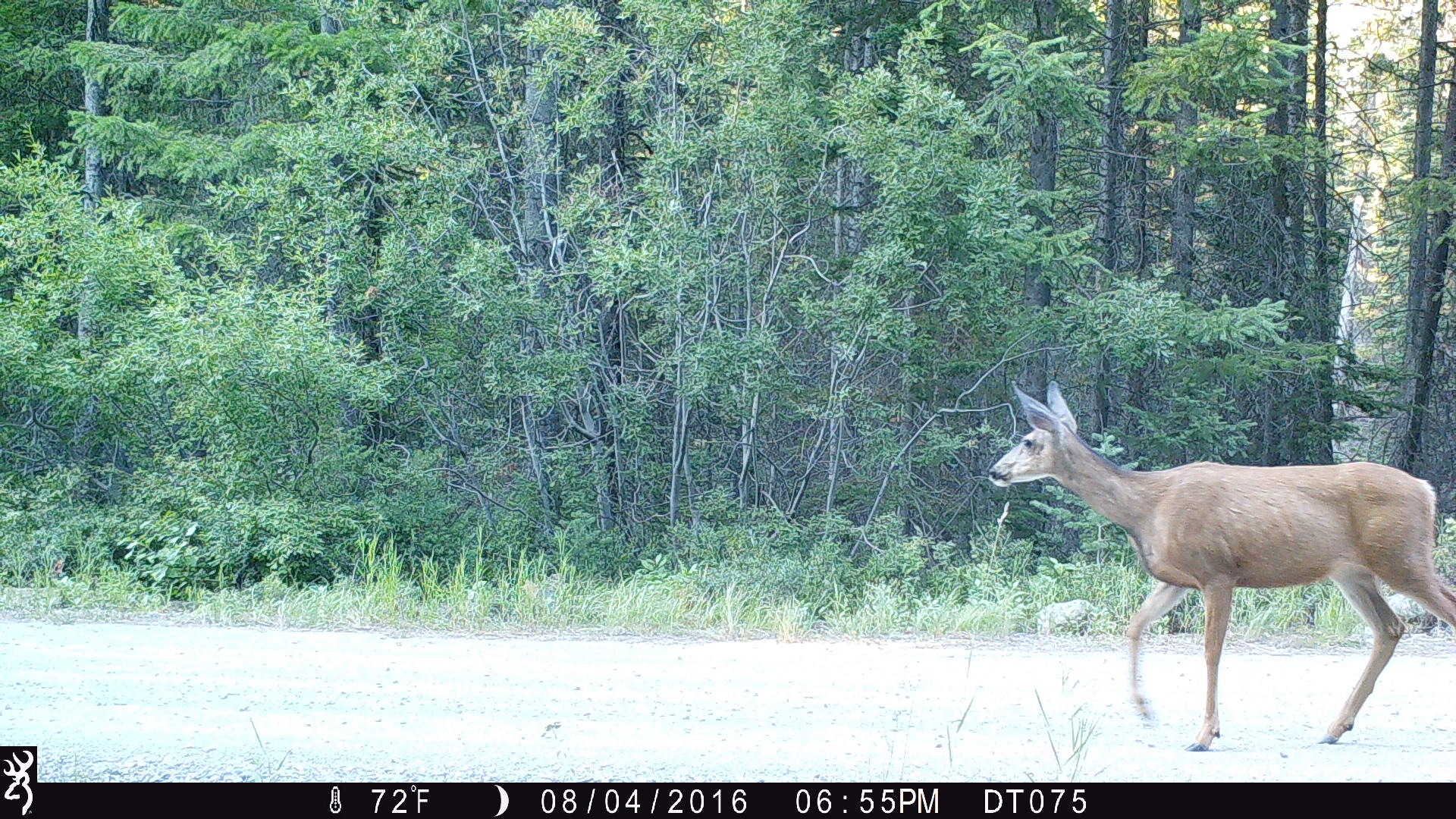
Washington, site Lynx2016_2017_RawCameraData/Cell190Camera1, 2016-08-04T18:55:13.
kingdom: Animalia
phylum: Chordata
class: Mammalia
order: Artiodactyla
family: Cervidae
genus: Odocoileus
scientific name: Odocoileus hemionus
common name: mule deer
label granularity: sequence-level